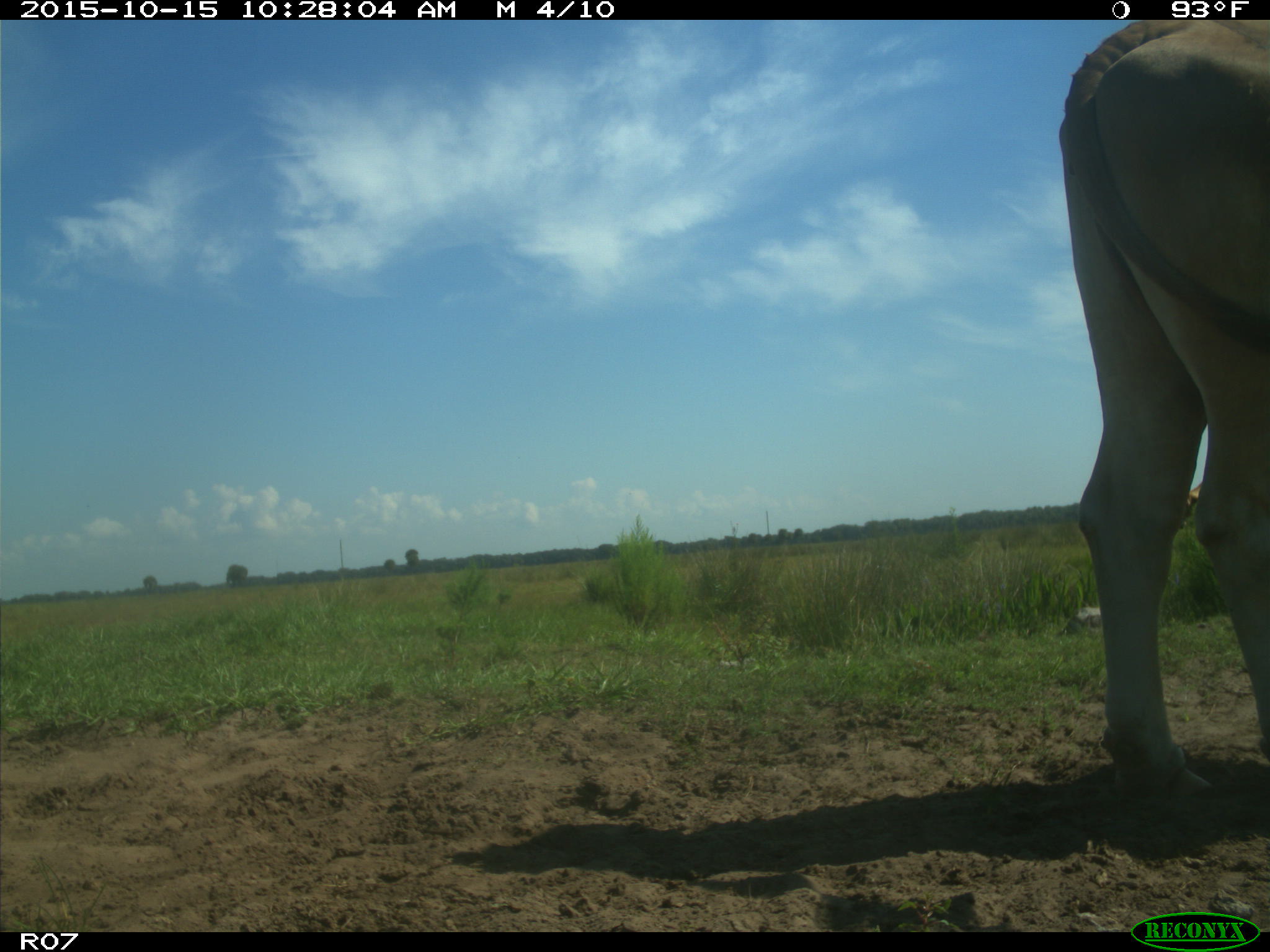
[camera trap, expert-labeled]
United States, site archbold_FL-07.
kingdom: Animalia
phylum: Chordata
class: Mammalia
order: Artiodactyla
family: Bovidae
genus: Bos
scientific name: Bos taurus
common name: domestic cow